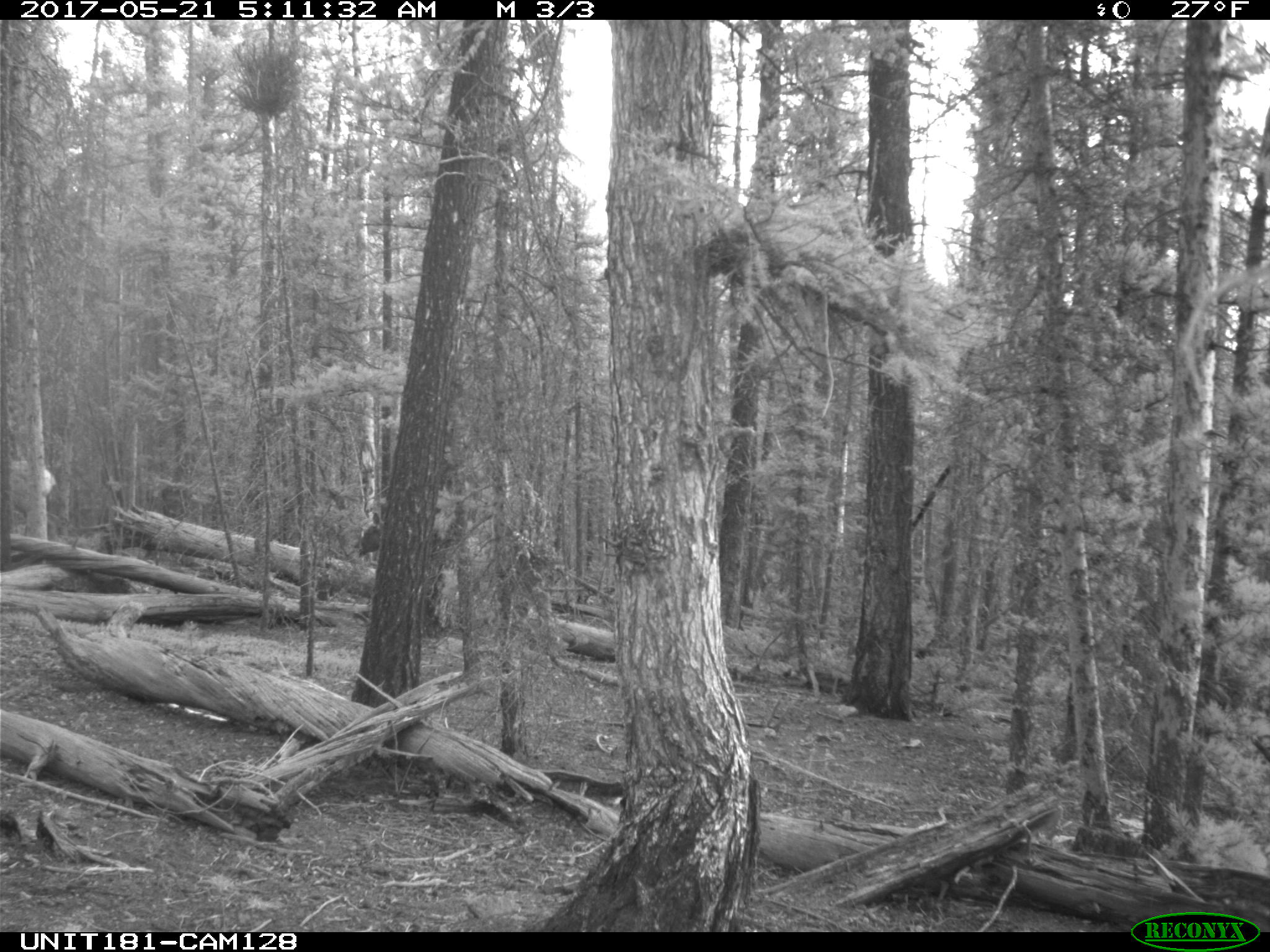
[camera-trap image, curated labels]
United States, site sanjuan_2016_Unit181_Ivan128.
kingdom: Animalia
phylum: Chordata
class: Mammalia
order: Artiodactyla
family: Cervidae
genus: Cervus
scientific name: Cervus elaphus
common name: red deer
Cervus elaphus (red deer).